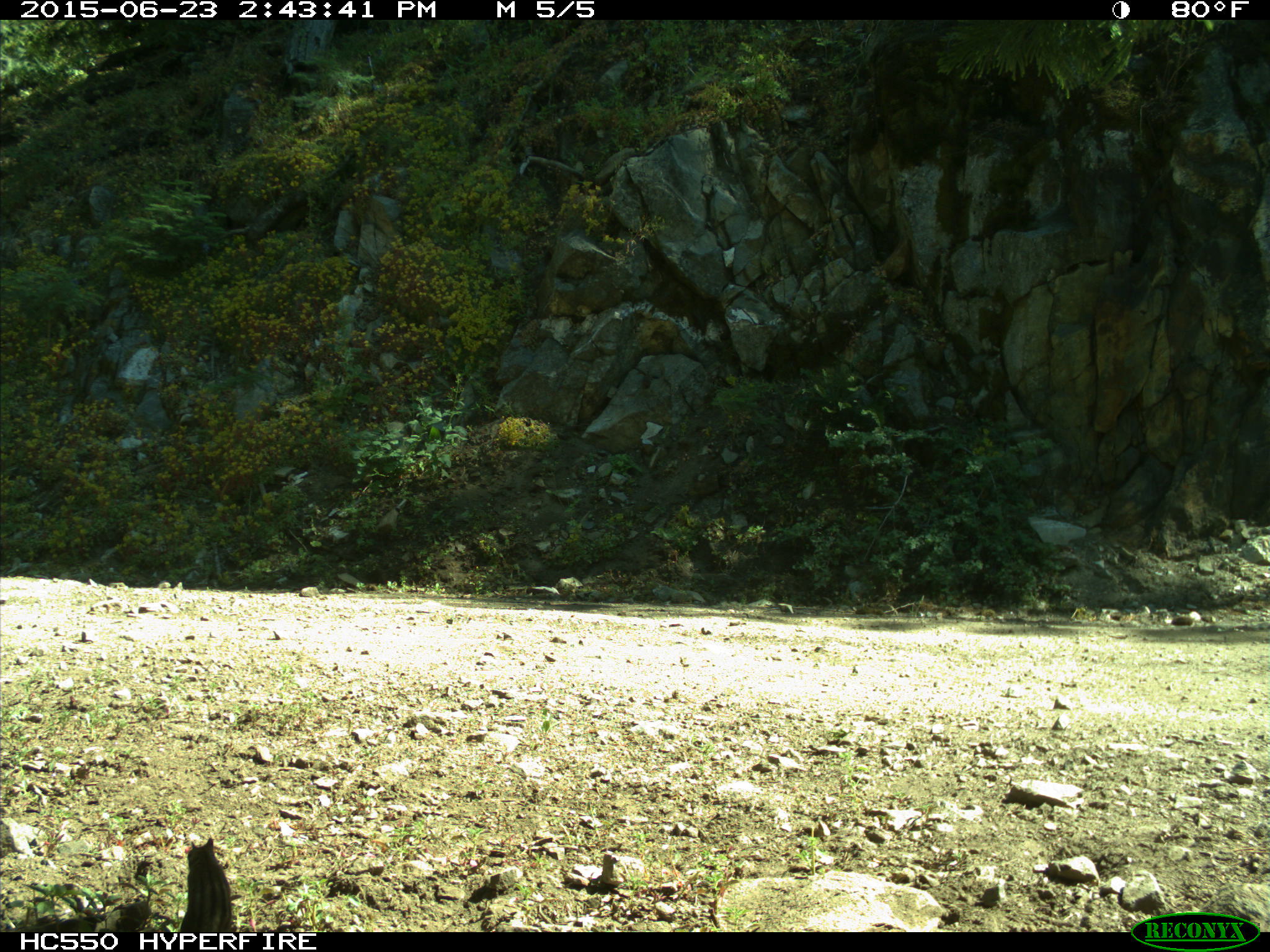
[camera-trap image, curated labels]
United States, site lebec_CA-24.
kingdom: Animalia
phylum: Chordata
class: Mammalia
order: Rodentia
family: Sciuridae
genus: Tamias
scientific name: Tamias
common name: chipmunk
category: unidentified chipmunk